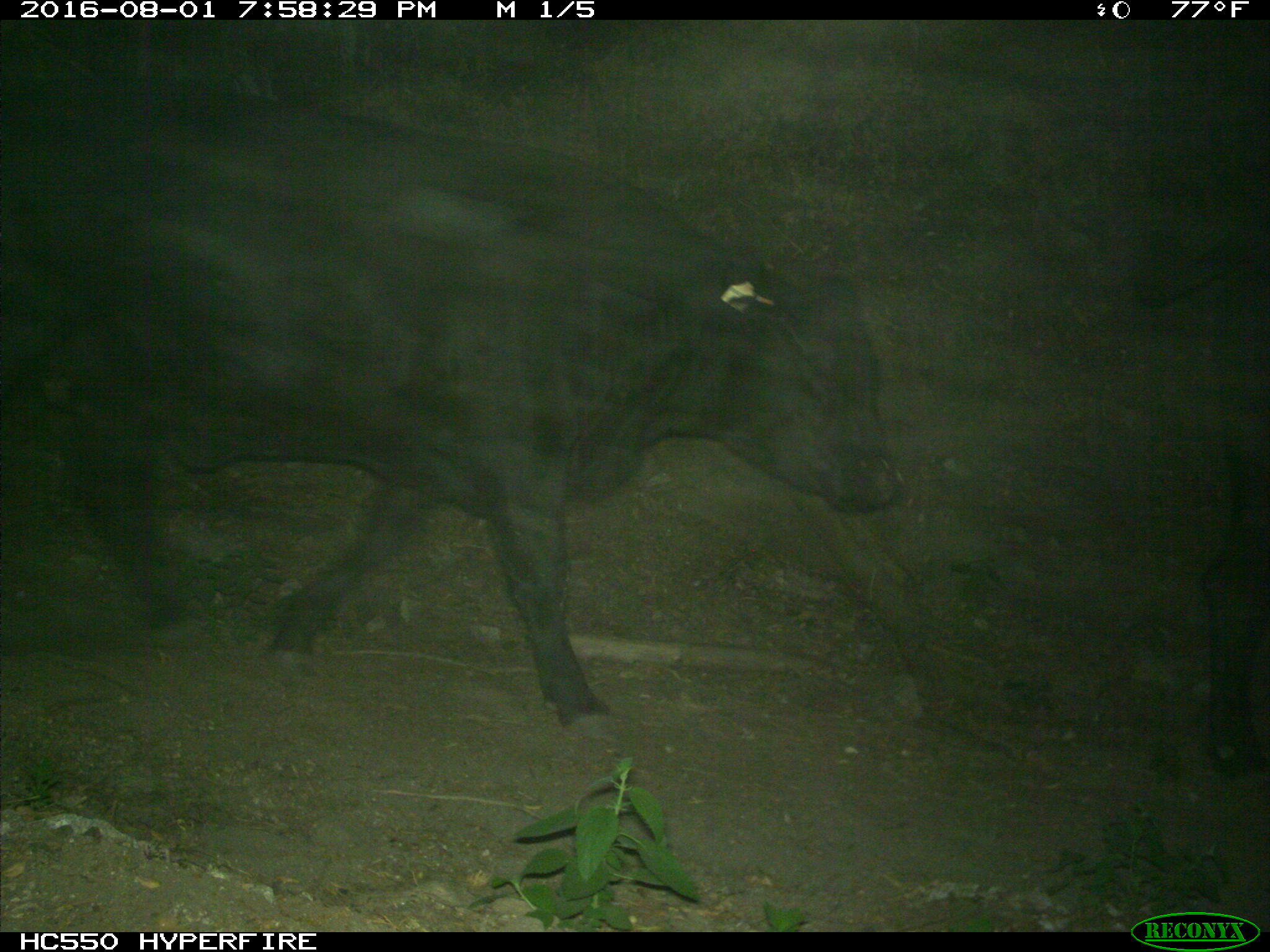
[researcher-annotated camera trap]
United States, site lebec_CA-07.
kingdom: Animalia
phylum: Chordata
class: Mammalia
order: Artiodactyla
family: Bovidae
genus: Bos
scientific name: Bos taurus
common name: domestic cow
Bos taurus (domestic cow).